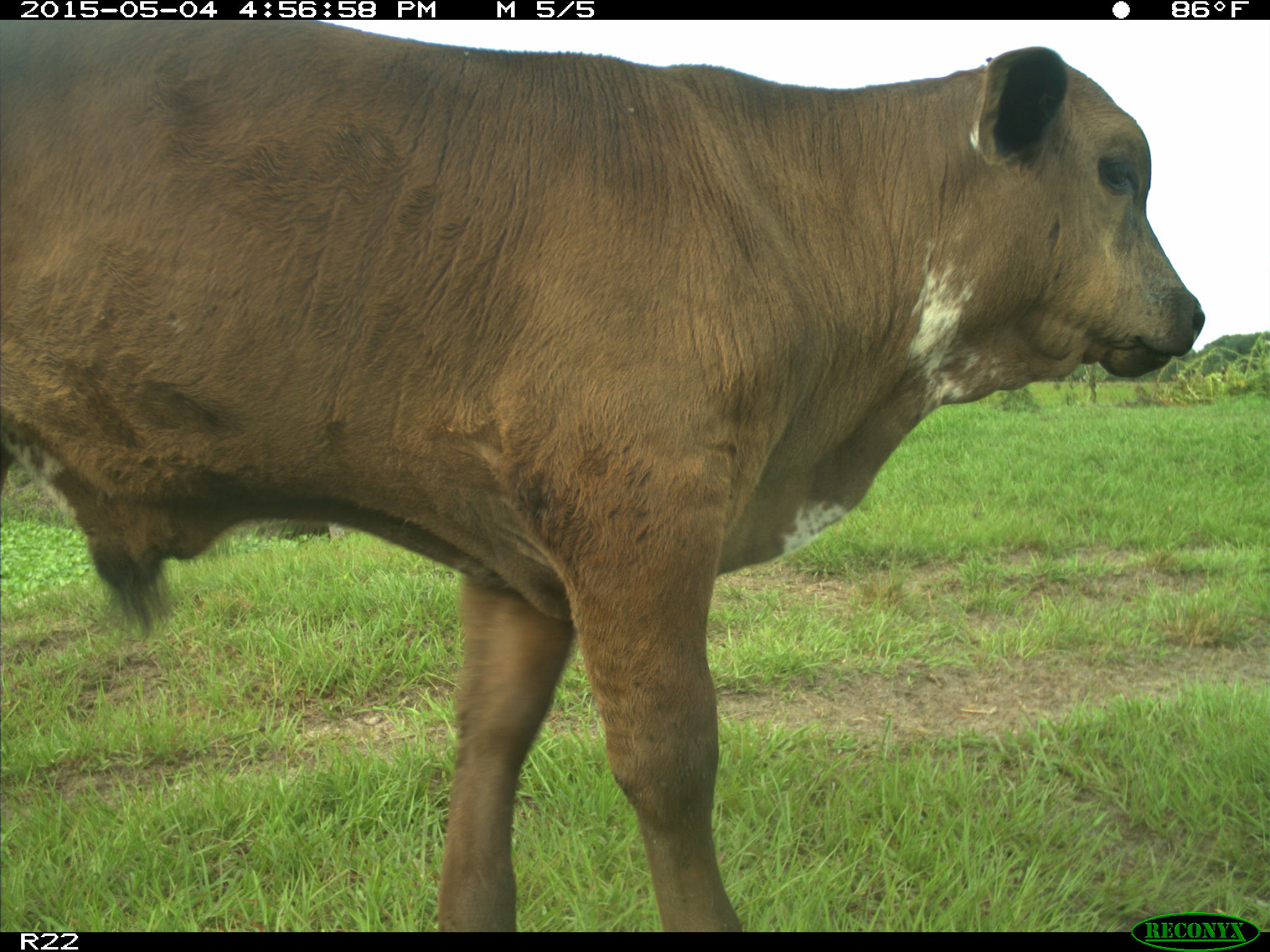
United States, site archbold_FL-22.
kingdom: Animalia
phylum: Chordata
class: Mammalia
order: Artiodactyla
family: Bovidae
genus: Bos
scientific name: Bos taurus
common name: domestic cow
Bos taurus (domestic cow).